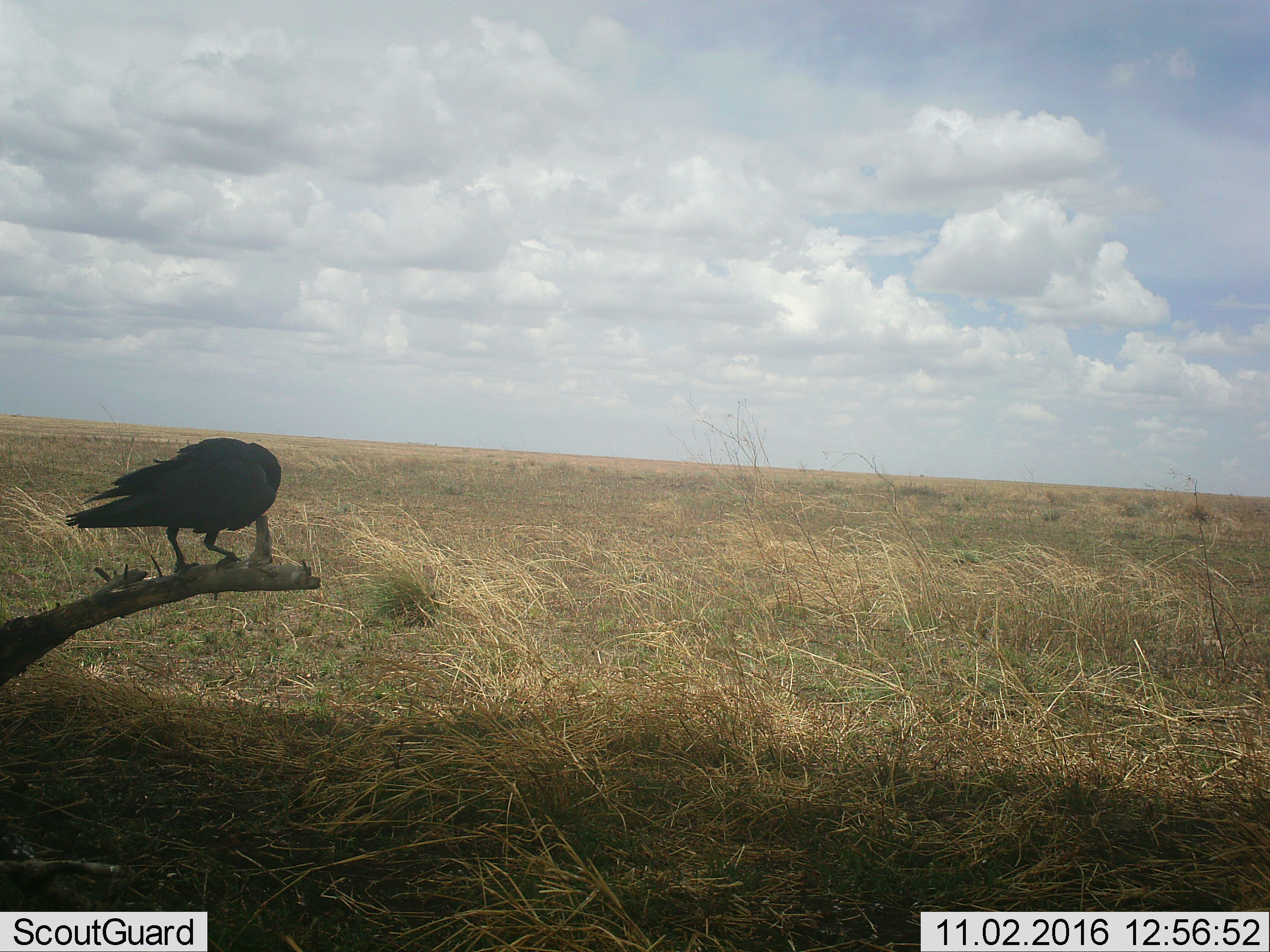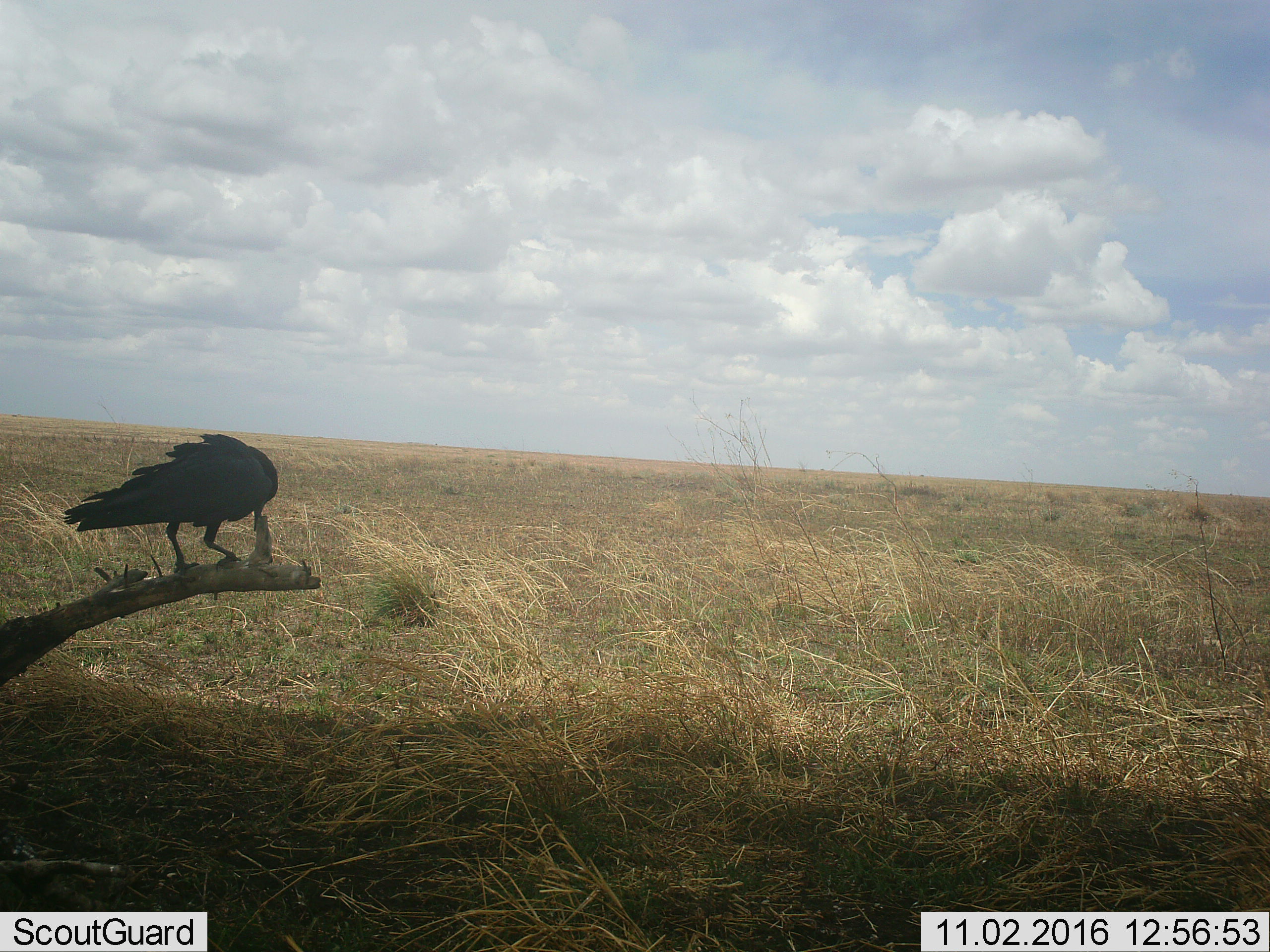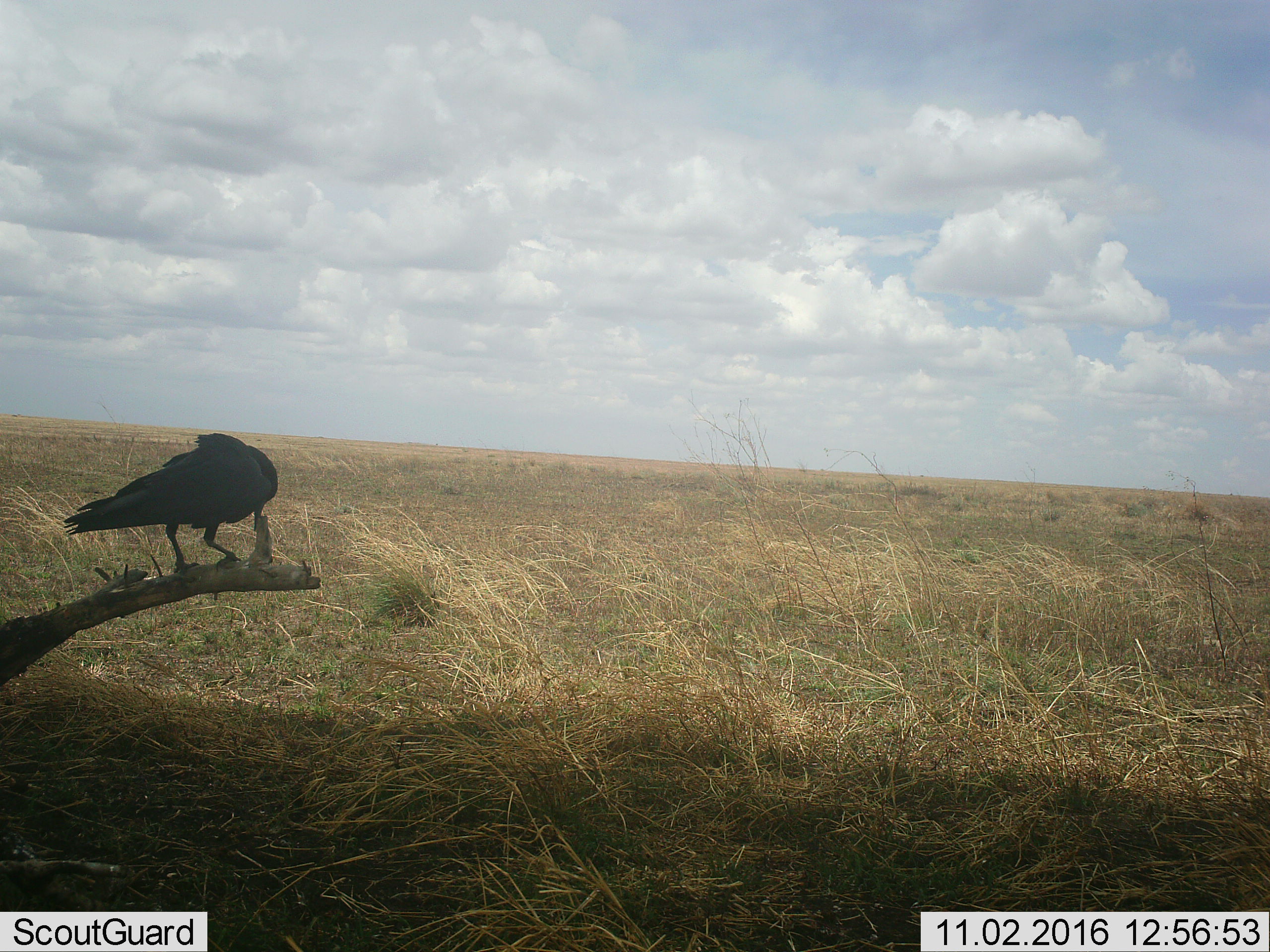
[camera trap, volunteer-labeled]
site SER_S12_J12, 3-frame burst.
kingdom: Animalia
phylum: Chordata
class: Aves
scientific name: Aves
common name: bird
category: birdother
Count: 1.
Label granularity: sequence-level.